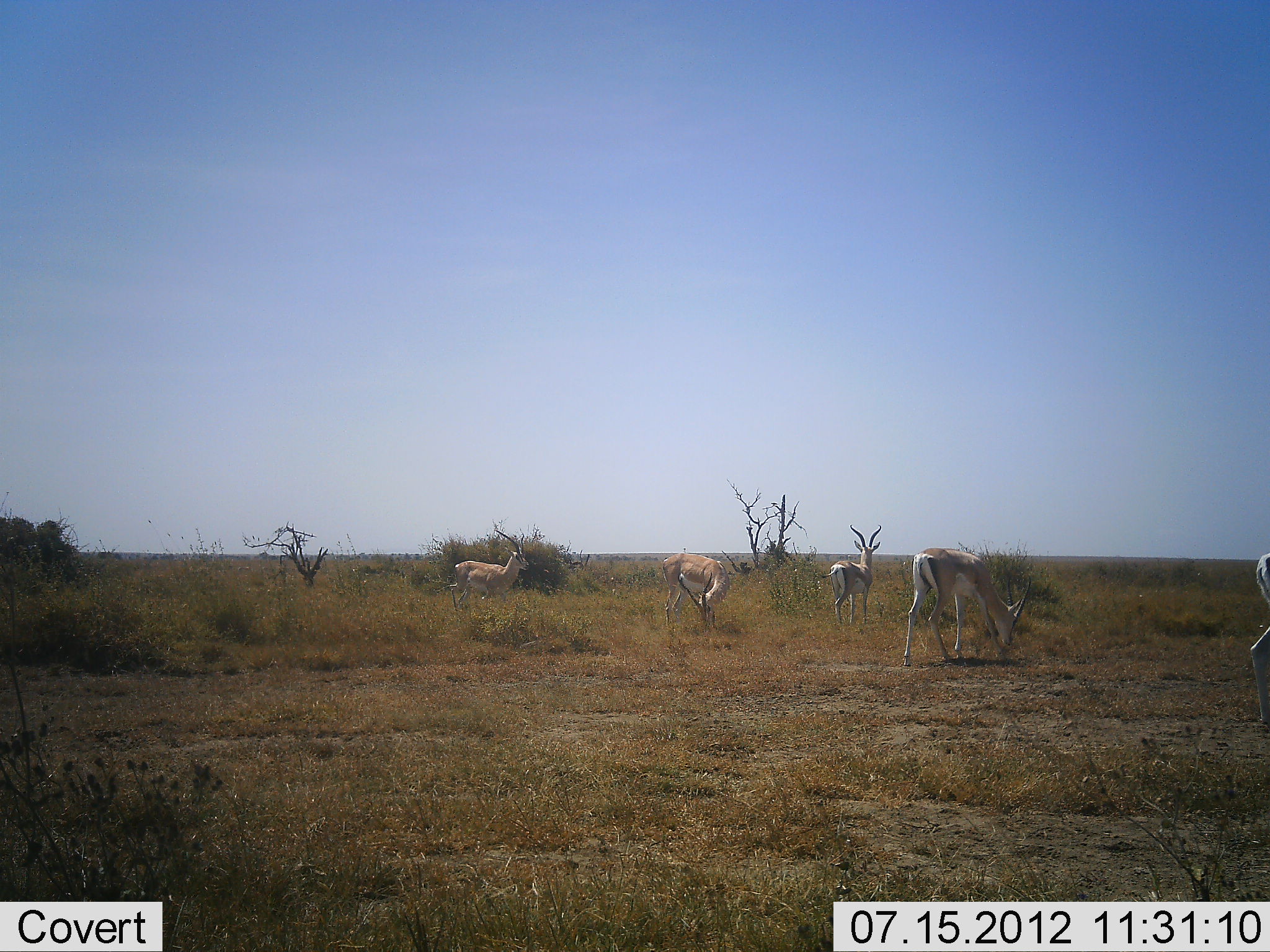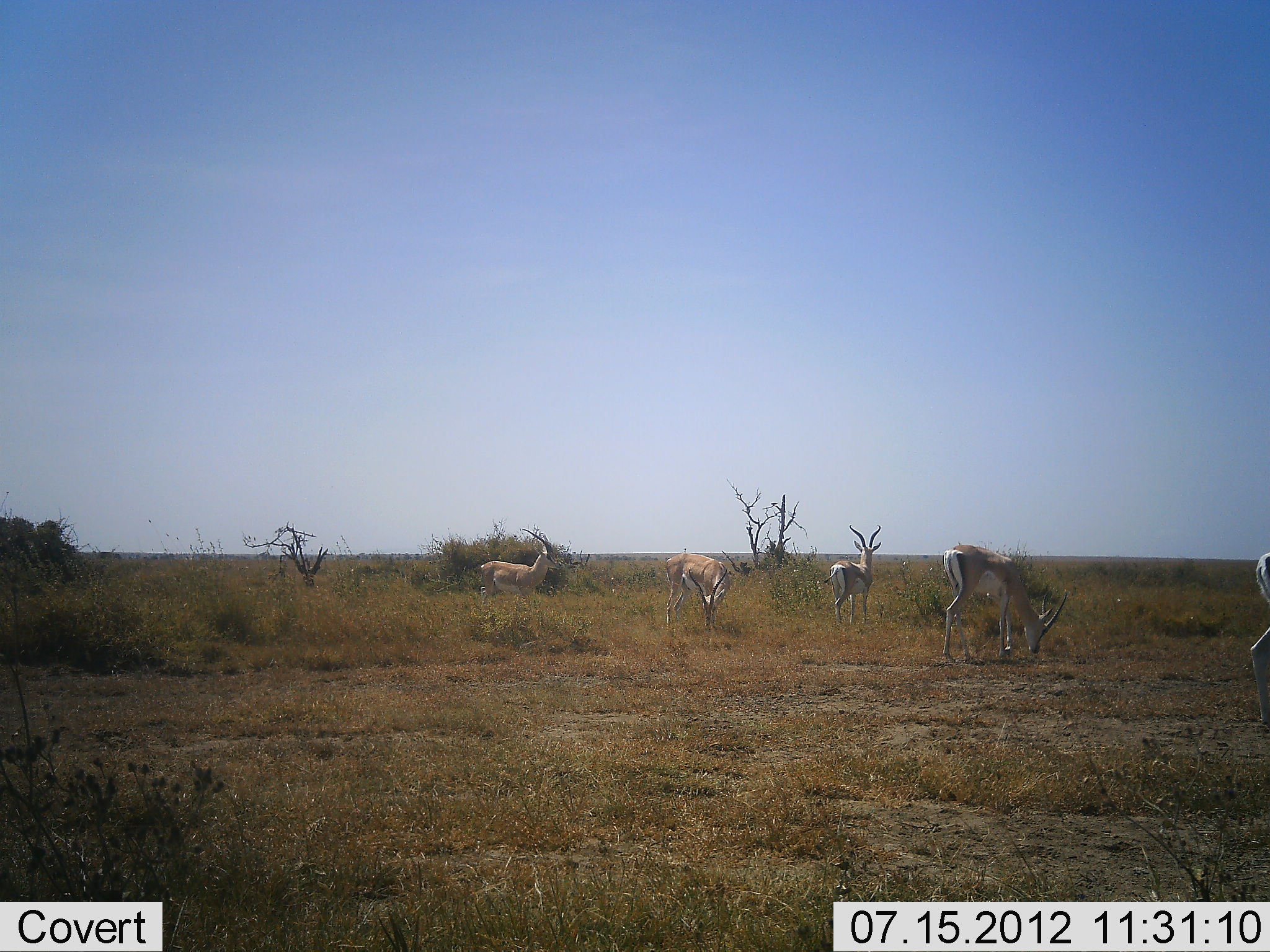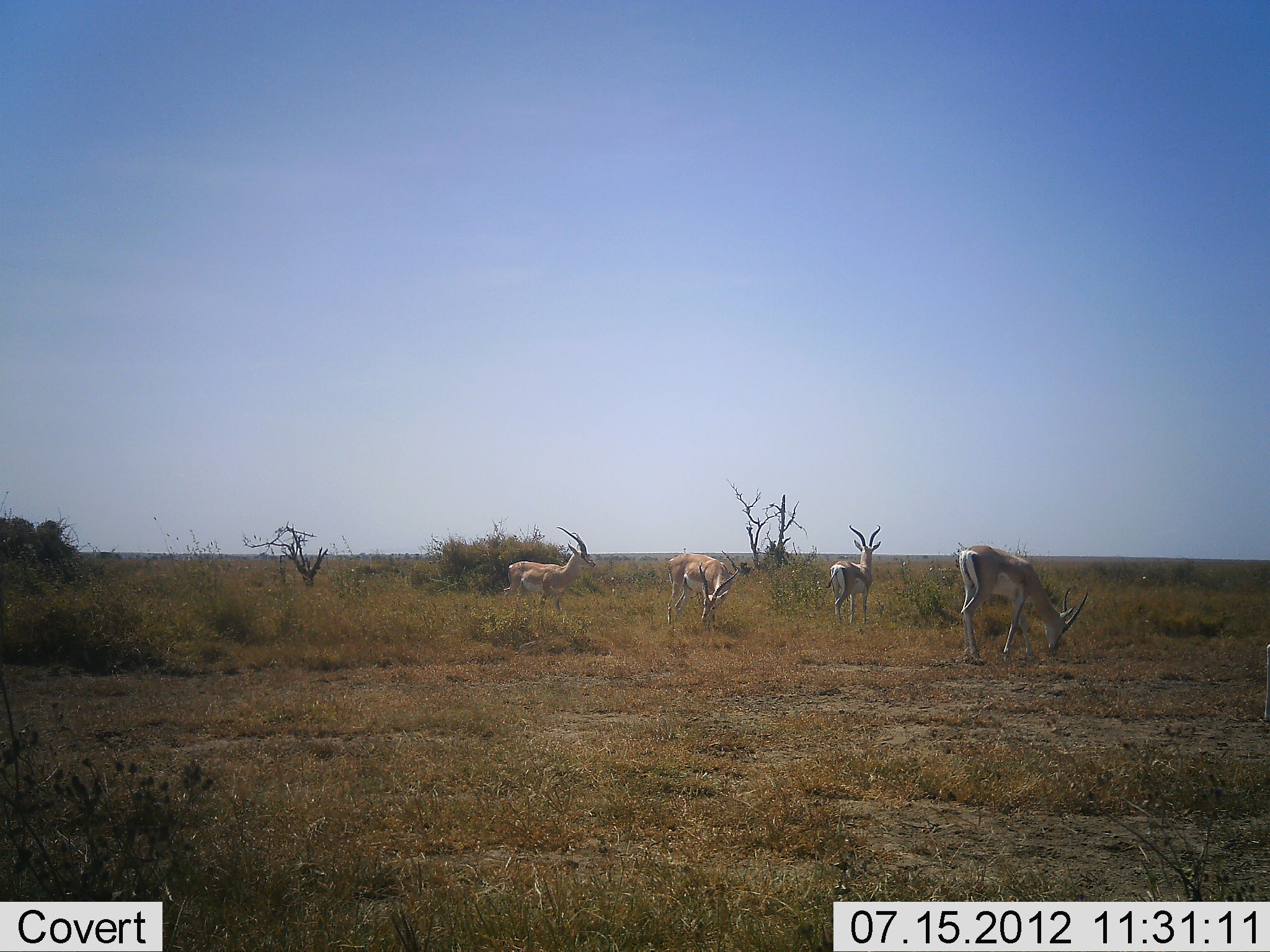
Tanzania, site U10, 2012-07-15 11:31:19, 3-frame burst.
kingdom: Animalia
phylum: Chordata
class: Mammalia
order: Artiodactyla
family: Bovidae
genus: Nanger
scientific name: Nanger granti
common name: grant's gazelle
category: gazellegrants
Gazellegrants (grant's gazelle) (Nanger granti), count 5. Behavior (volunteer vote fractions): standing 70%, resting 0%, moving 80%, interacting 0%. Young present (vote fraction): 0%. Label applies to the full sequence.